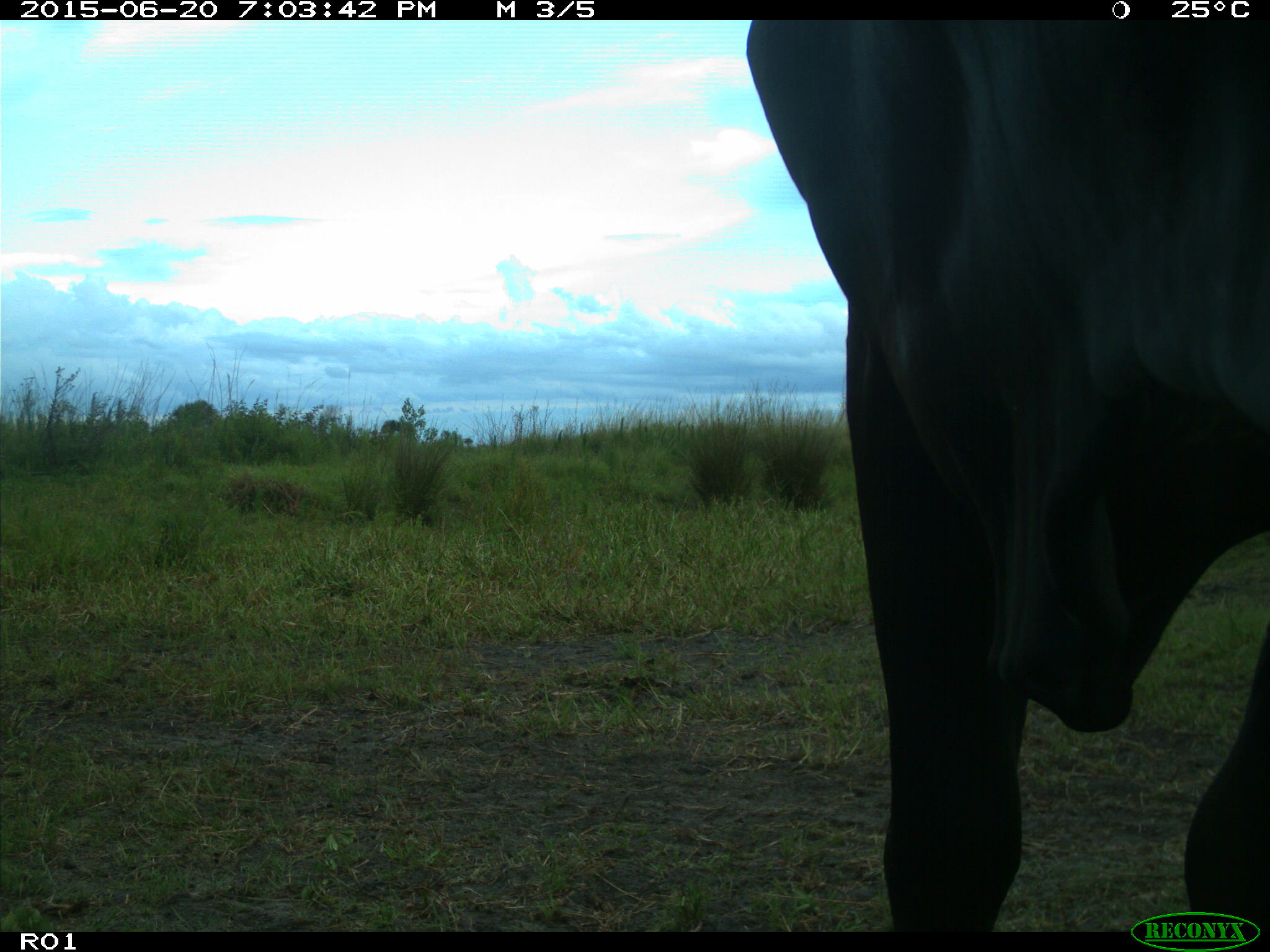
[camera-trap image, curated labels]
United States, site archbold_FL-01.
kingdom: Animalia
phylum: Chordata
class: Mammalia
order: Artiodactyla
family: Bovidae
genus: Bos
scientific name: Bos taurus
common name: domestic cow